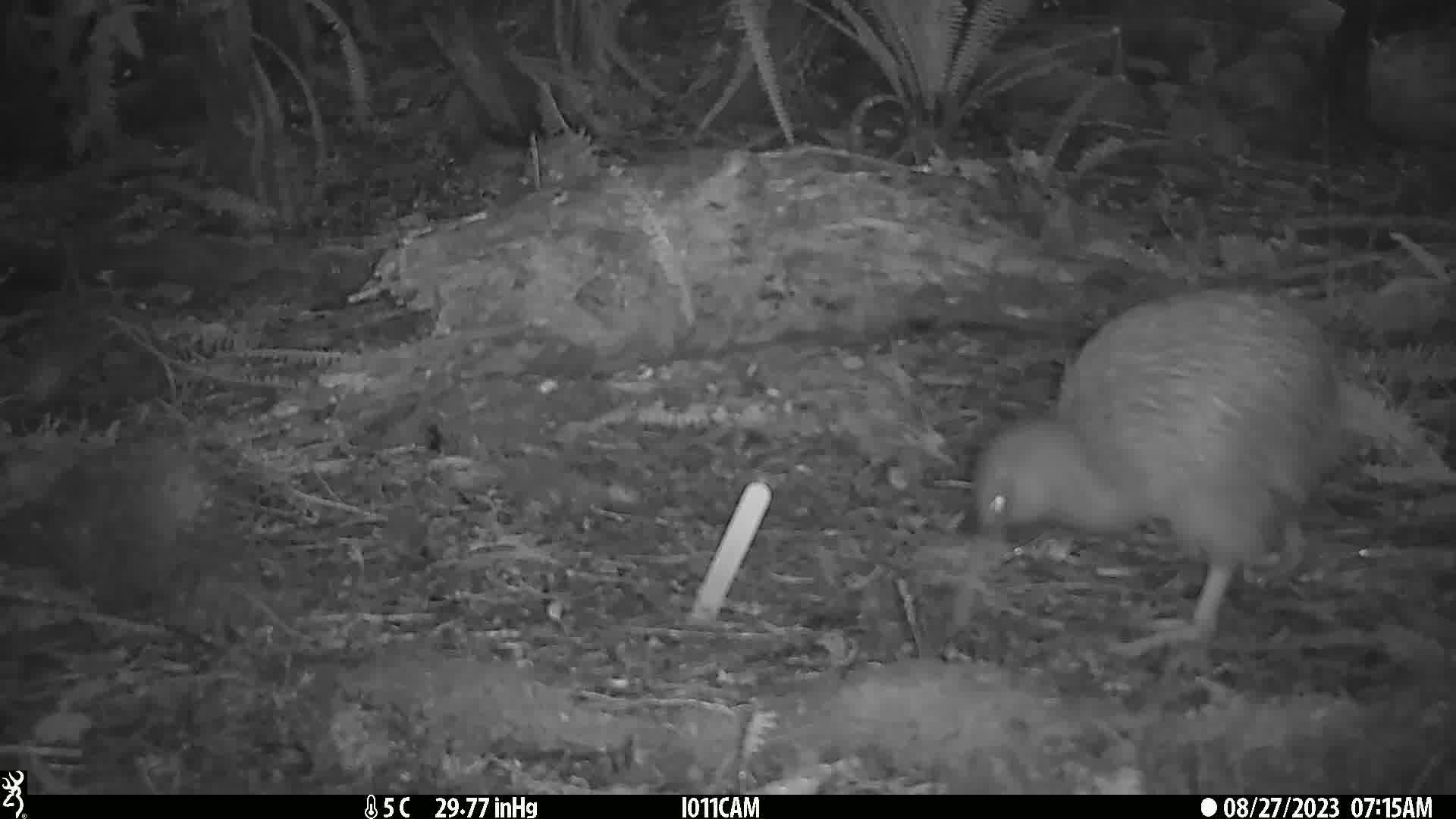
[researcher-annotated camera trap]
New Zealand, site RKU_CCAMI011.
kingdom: Animalia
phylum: Chordata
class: Aves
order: Apterygiformes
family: Apterygidae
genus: Apteryx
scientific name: Apteryx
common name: kiwi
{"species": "kiwi (Apteryx)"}